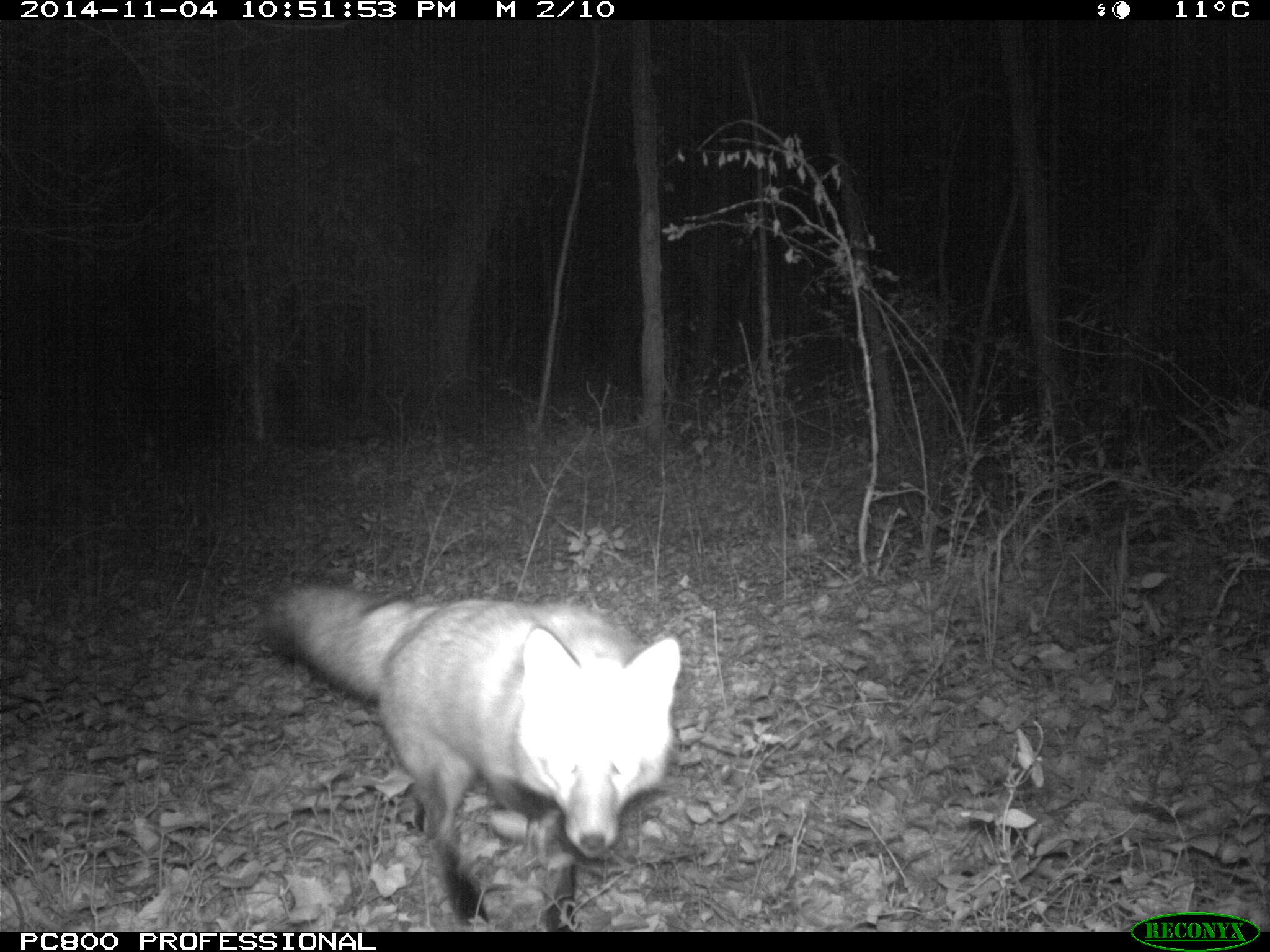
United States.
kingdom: Animalia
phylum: Chordata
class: Mammalia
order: Carnivora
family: Canidae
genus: Vulpes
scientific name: Vulpes vulpes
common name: red fox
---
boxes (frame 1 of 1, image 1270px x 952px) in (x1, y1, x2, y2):
Red Fox: (258, 574, 685, 929)